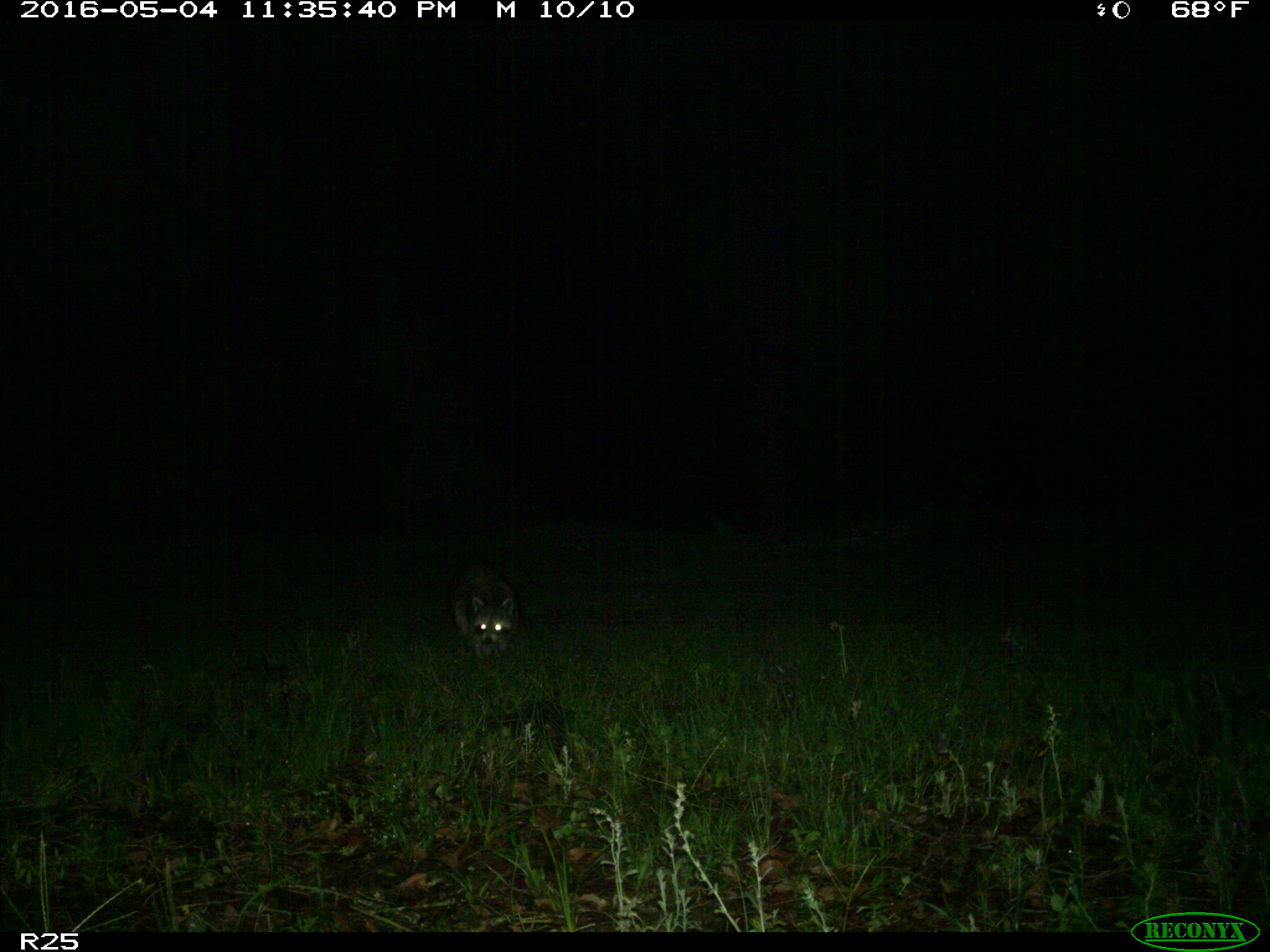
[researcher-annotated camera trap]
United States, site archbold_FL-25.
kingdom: Animalia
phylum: Chordata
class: Mammalia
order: Carnivora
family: Procyonidae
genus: Procyon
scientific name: Procyon lotor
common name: common raccoon